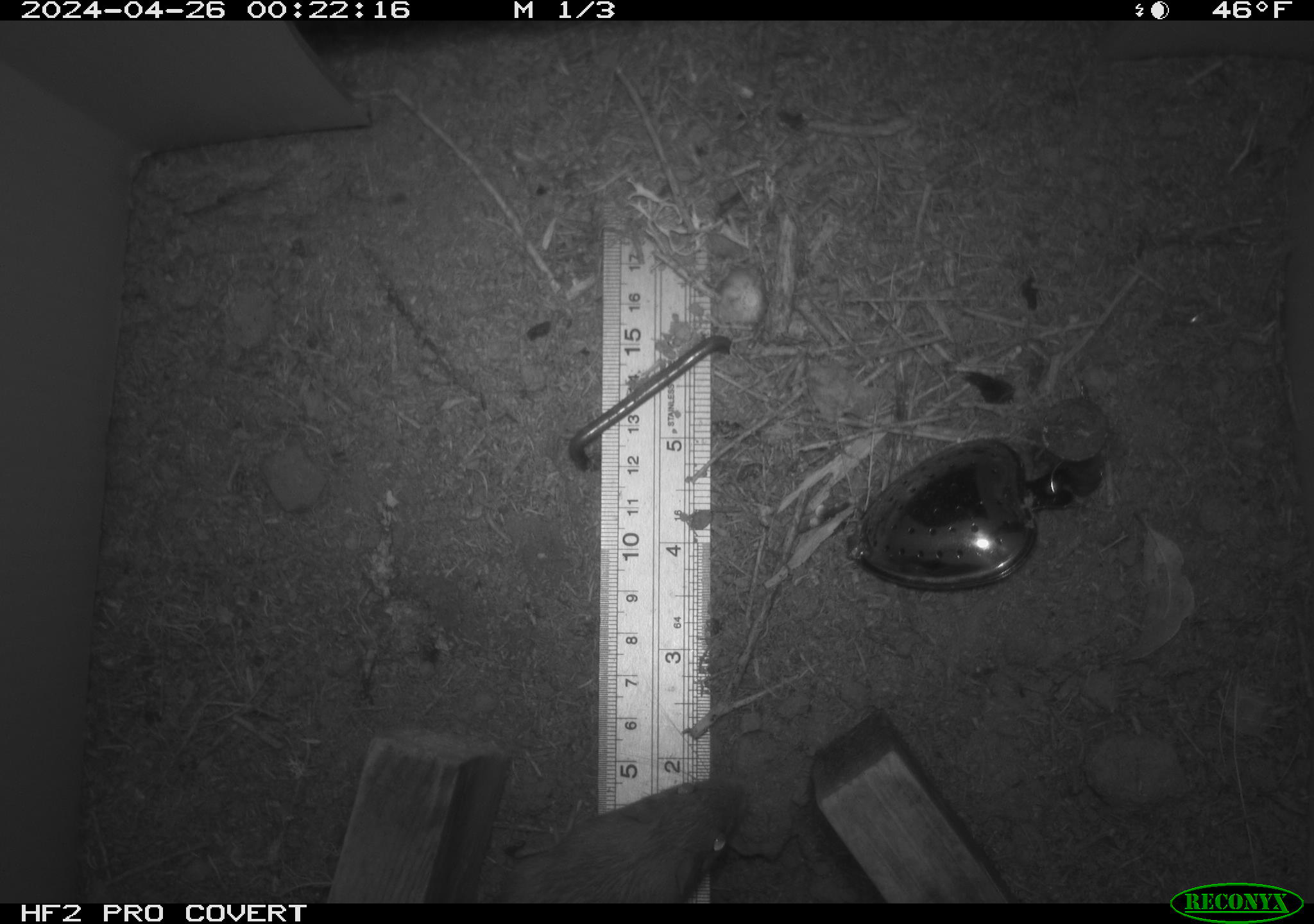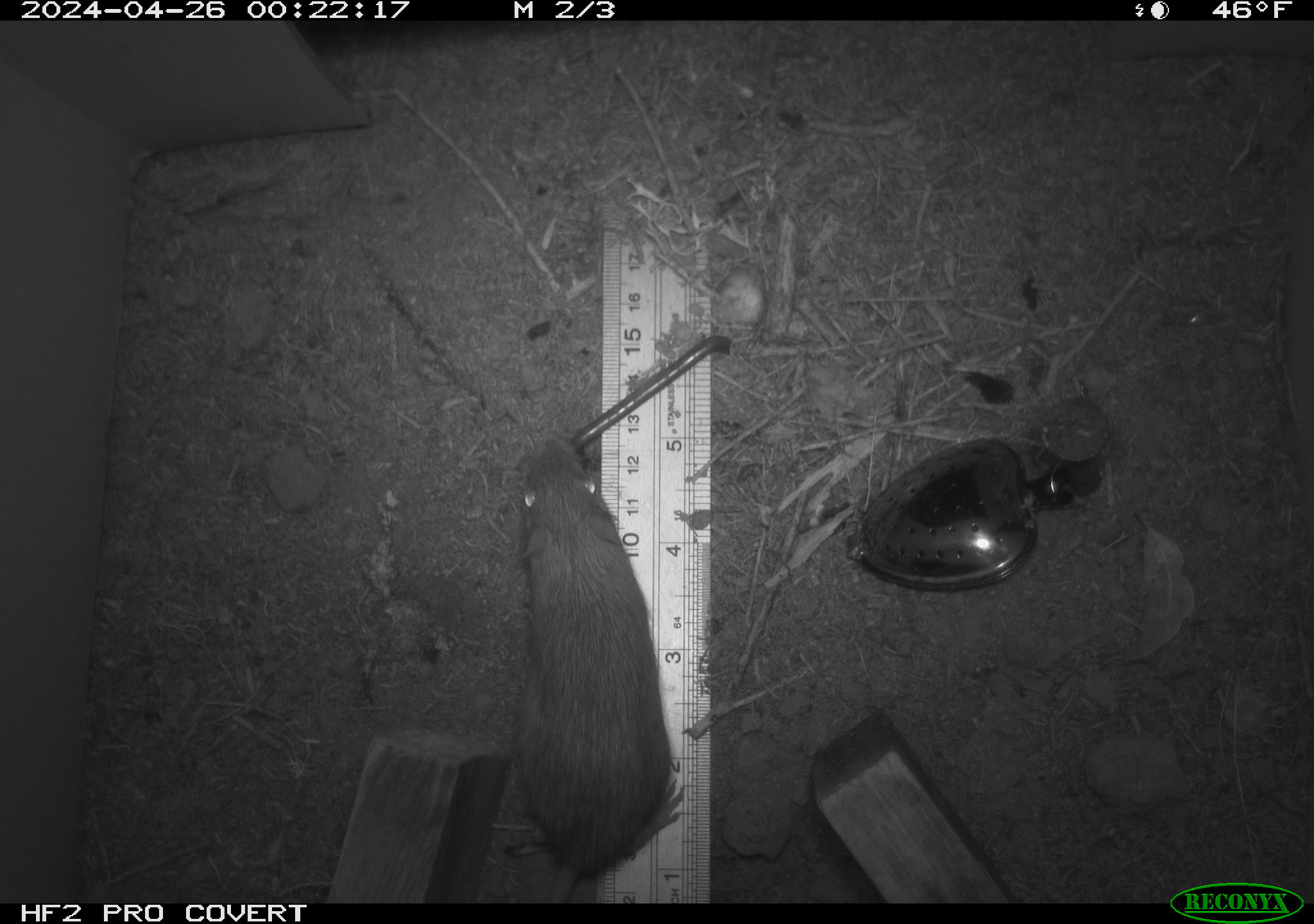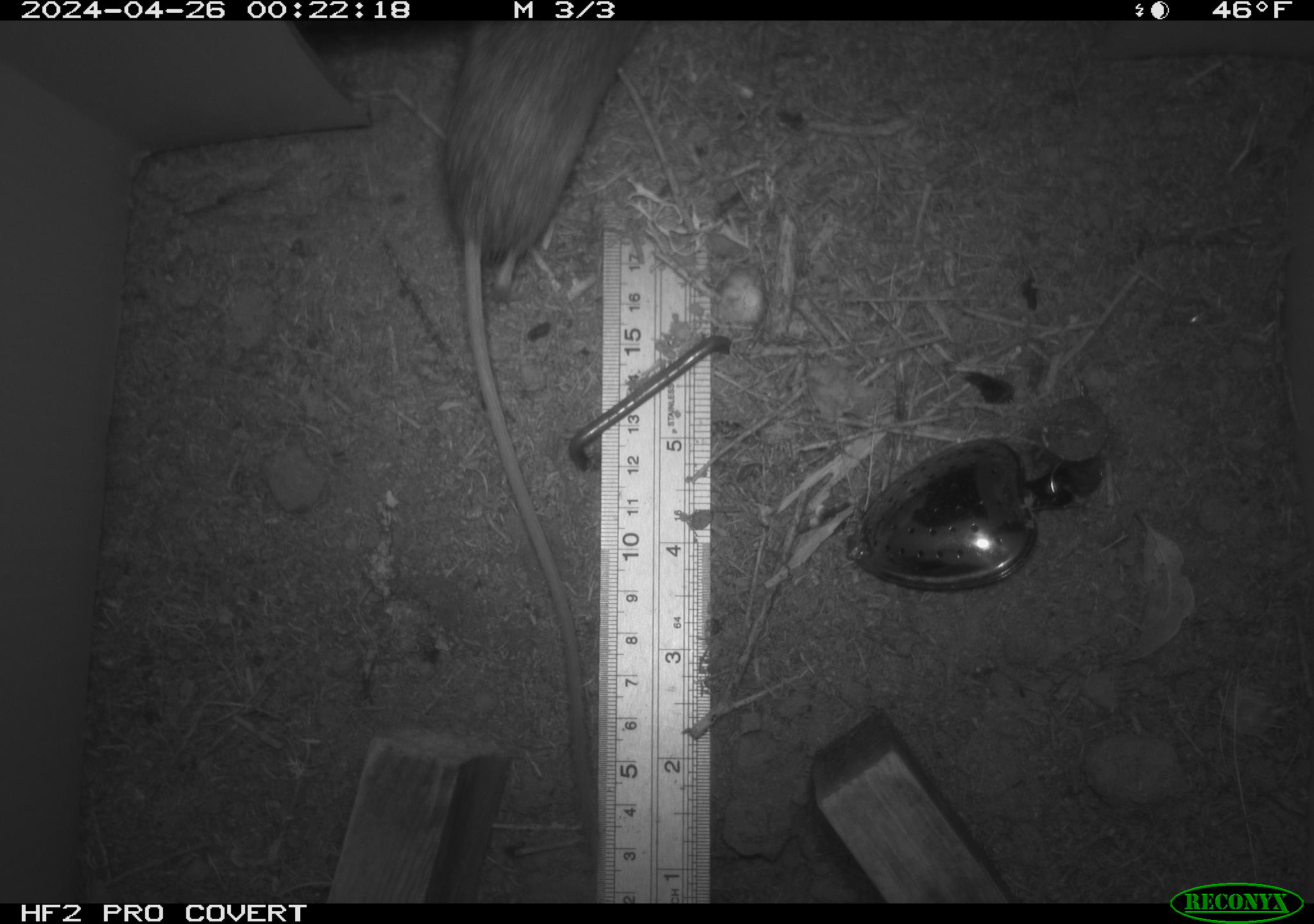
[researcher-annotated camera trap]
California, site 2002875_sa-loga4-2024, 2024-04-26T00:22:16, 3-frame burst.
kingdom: Animalia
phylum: Chordata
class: Mammalia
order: Rodentia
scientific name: Rodentia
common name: rodent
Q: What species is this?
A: Rodent (Rodentia).